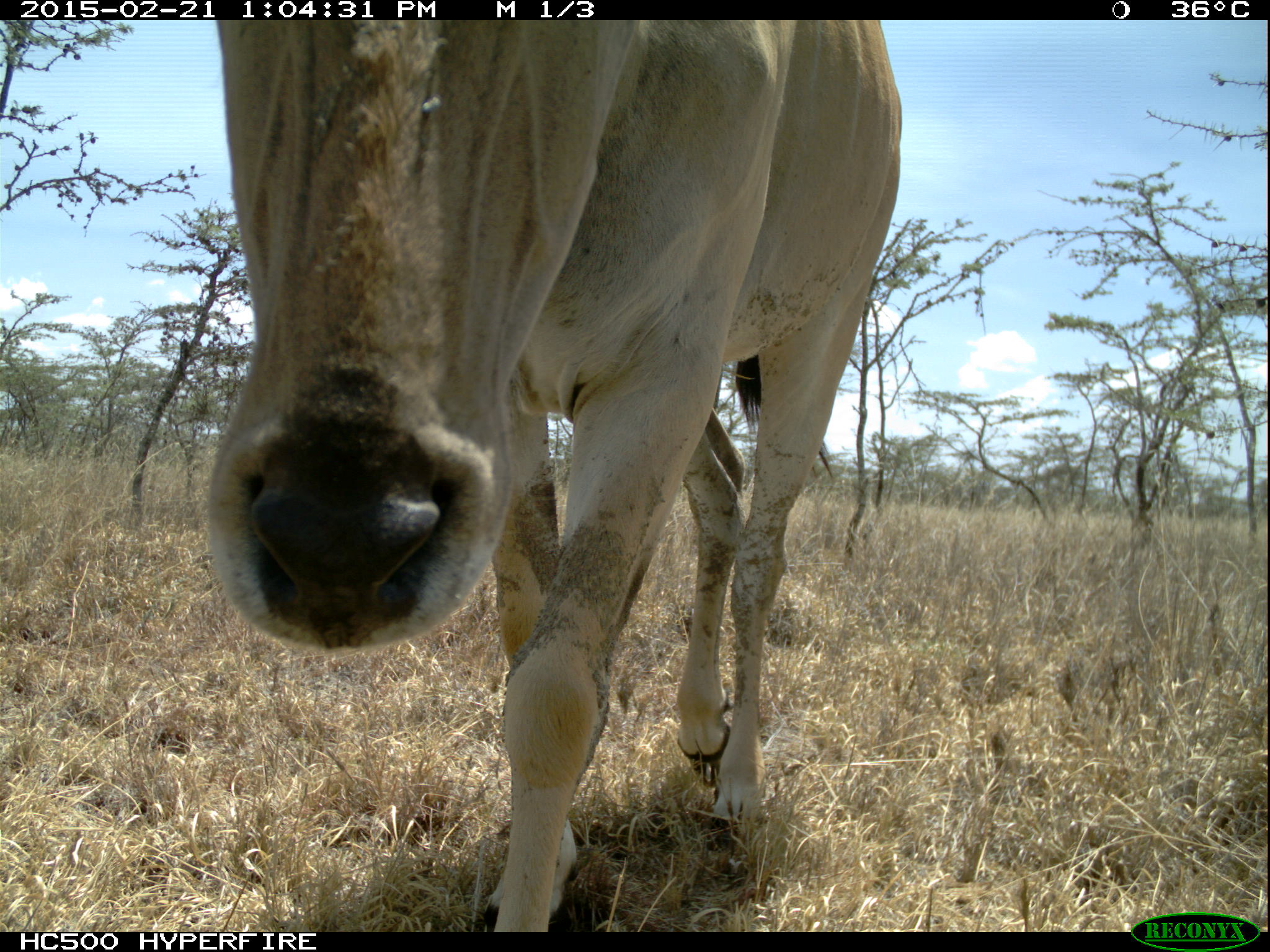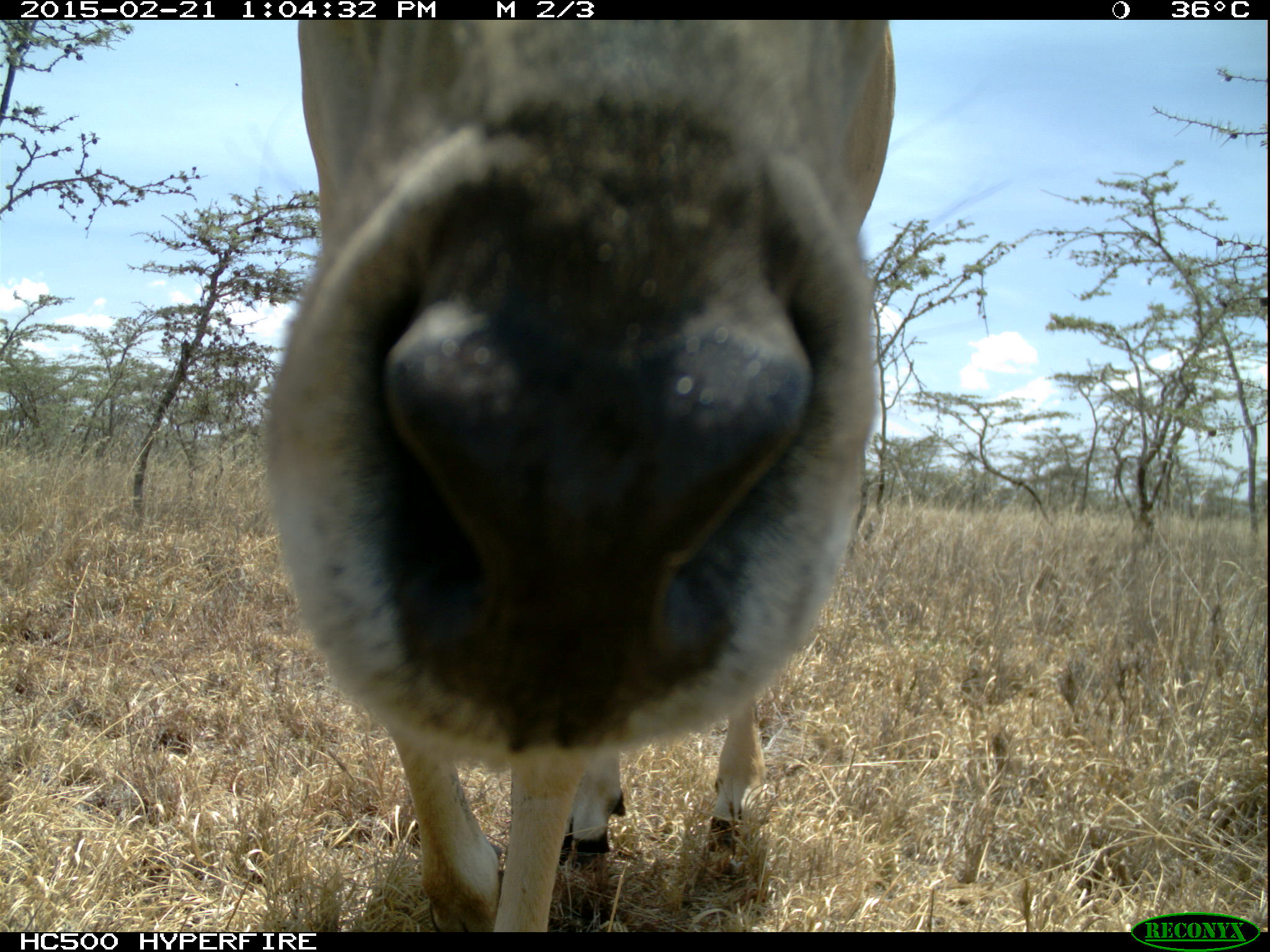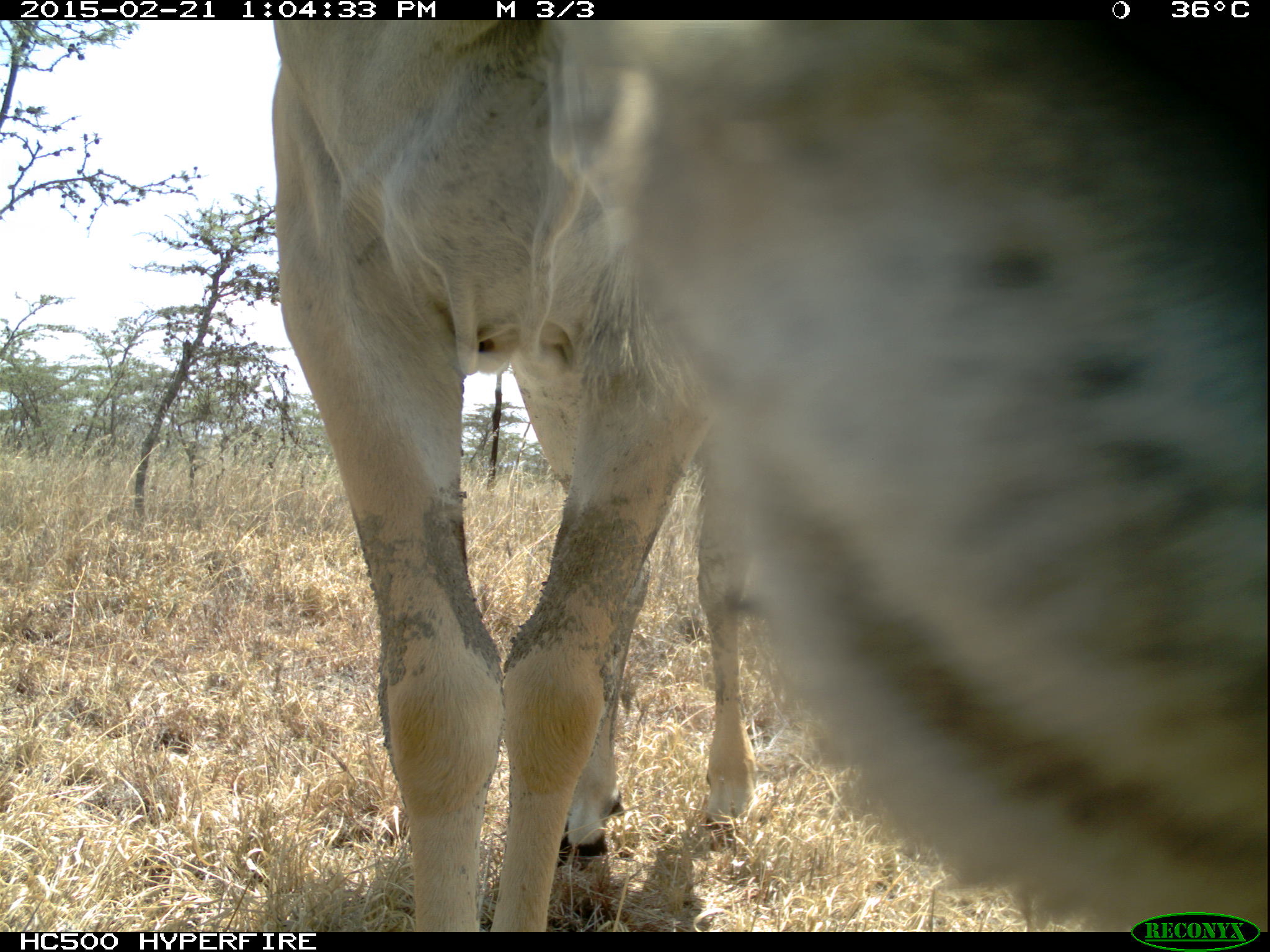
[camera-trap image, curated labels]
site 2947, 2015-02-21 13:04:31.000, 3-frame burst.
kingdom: Animalia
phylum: Chordata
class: Mammalia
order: Artiodactyla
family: Bovidae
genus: Tragelaphus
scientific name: Tragelaphus oryx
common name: eland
Tragelaphus oryx (eland), count 1.